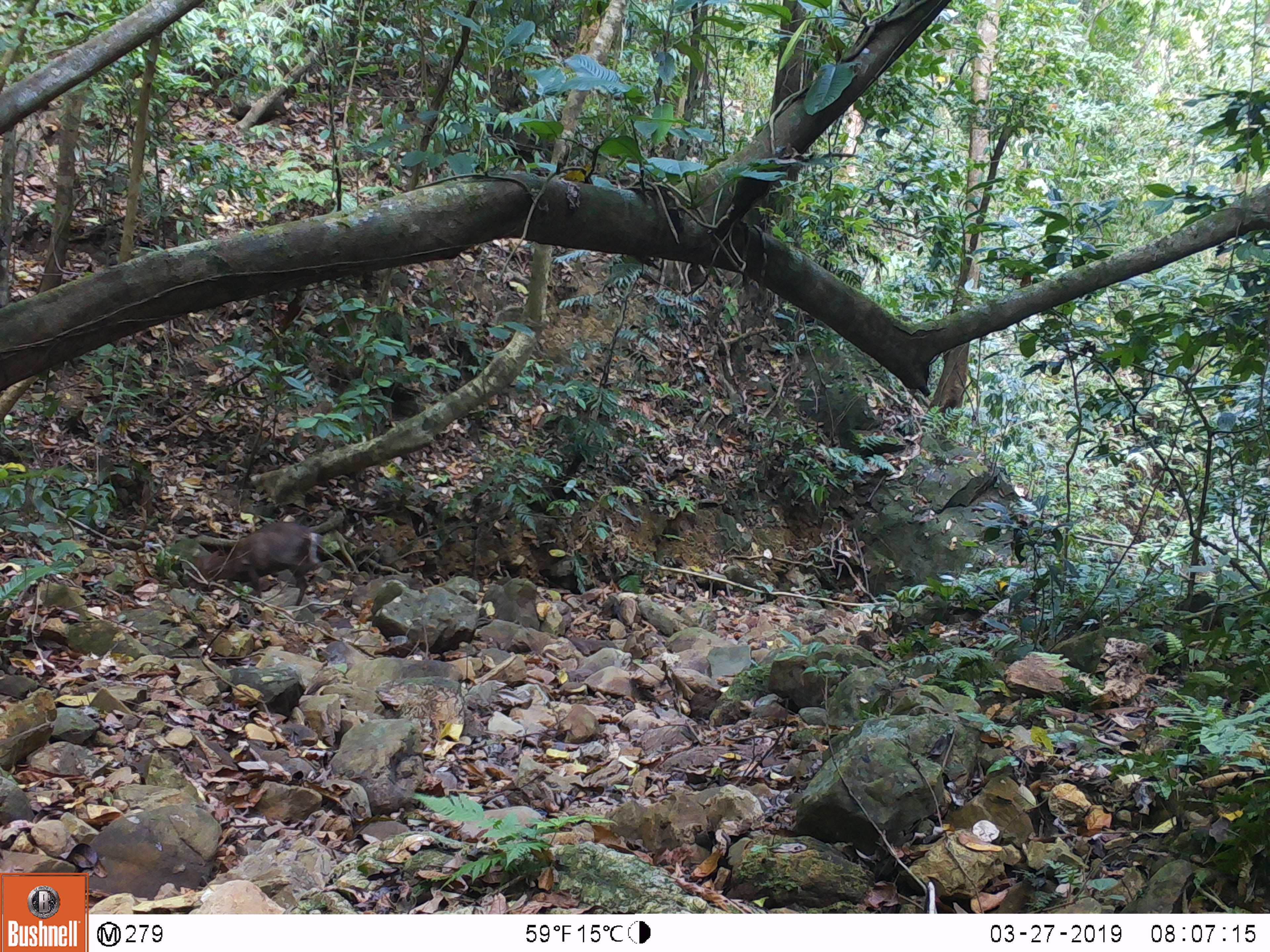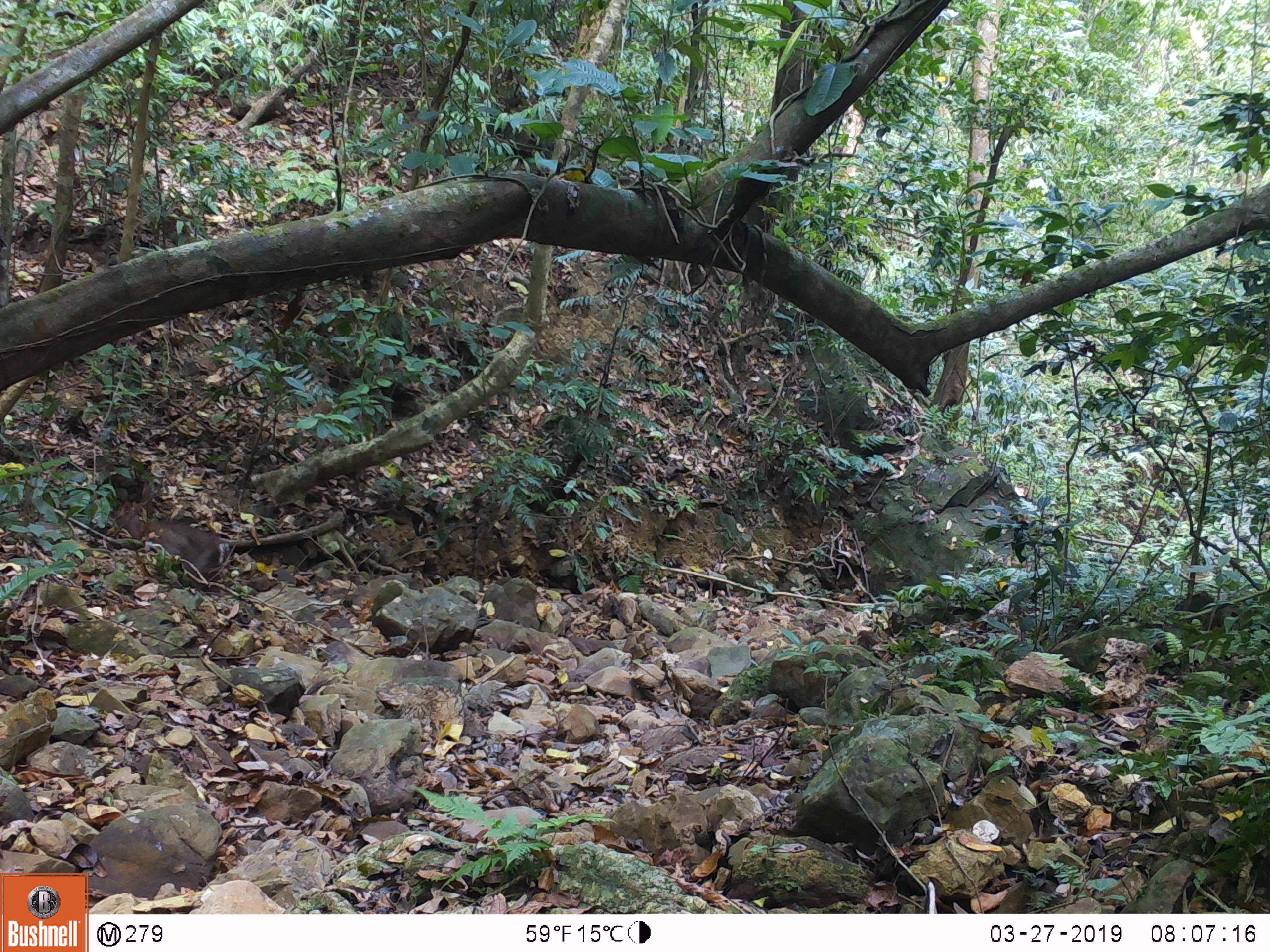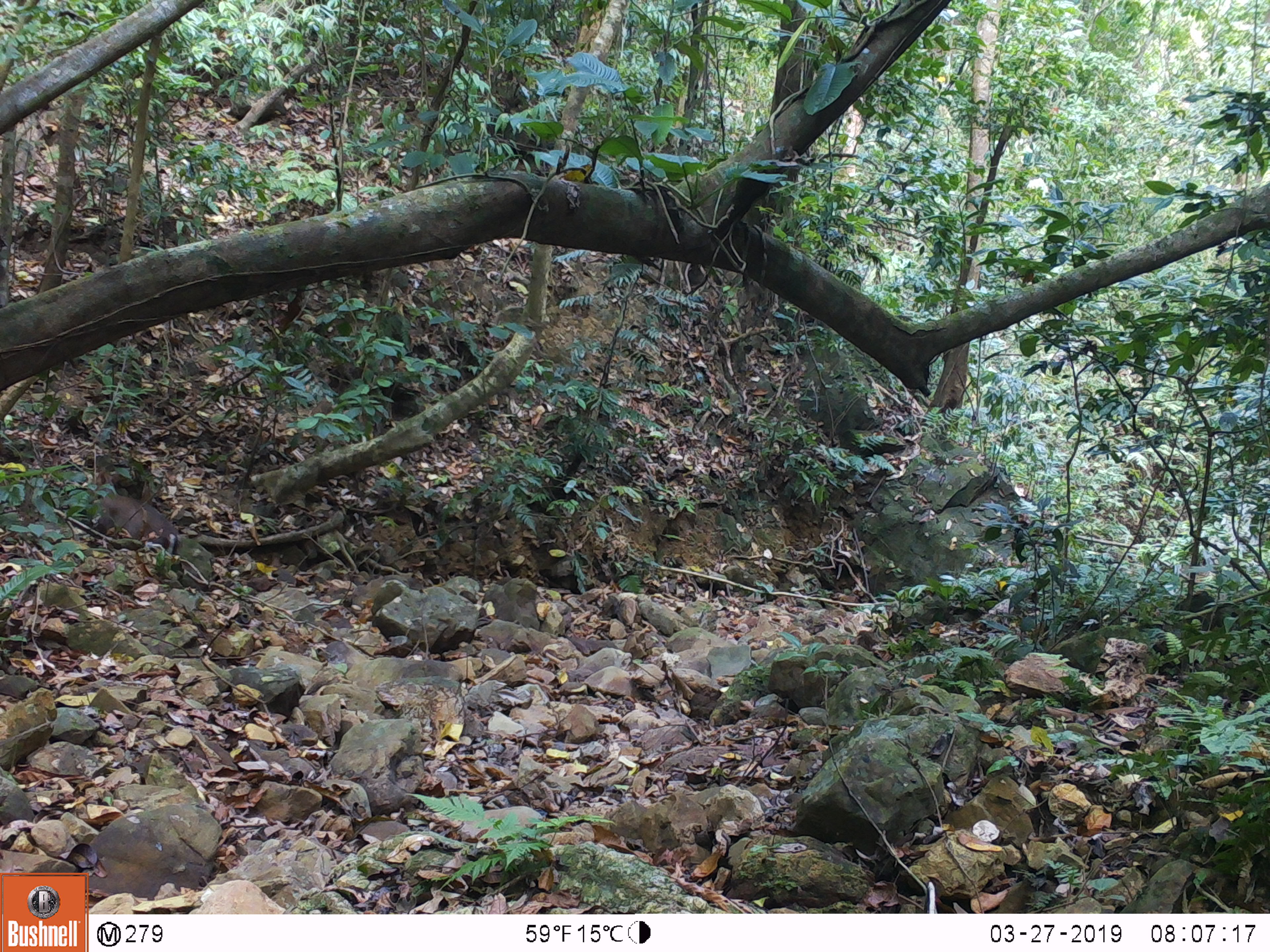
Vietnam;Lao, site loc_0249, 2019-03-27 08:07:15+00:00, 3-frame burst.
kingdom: Animalia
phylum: Chordata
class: Mammalia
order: Artiodactyla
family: Cervidae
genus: Muntiacus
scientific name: Muntiacus rooseveltorum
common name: roosevelt's muntjac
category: roosevelts muntjac group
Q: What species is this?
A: Roosevelts muntjac group (roosevelt's muntjac) (Muntiacus rooseveltorum).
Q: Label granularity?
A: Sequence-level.